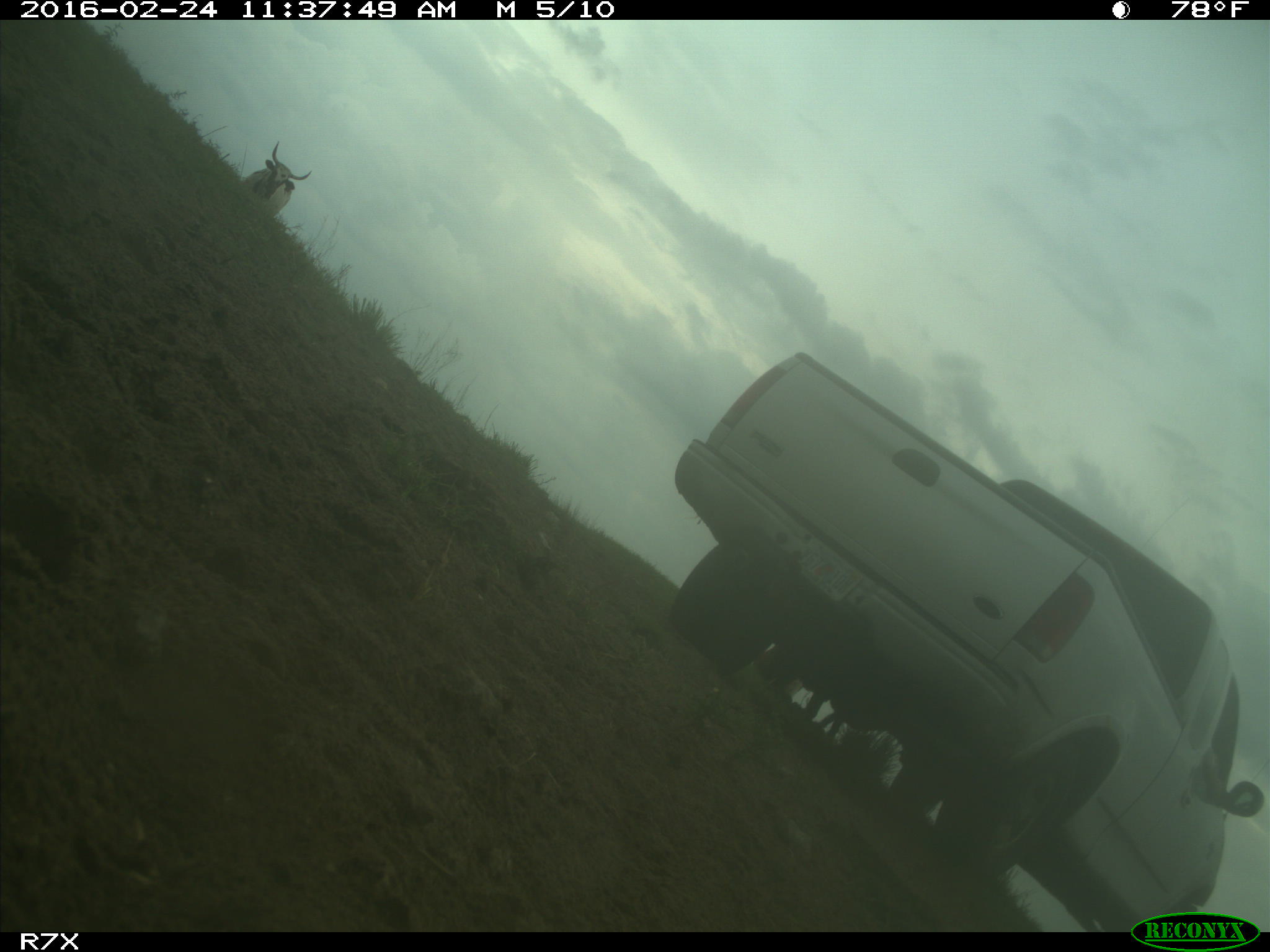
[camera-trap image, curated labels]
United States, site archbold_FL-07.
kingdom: Animalia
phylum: Chordata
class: Mammalia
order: Artiodactyla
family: Bovidae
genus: Bos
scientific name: Bos taurus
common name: domestic cow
Bos taurus (domestic cow).